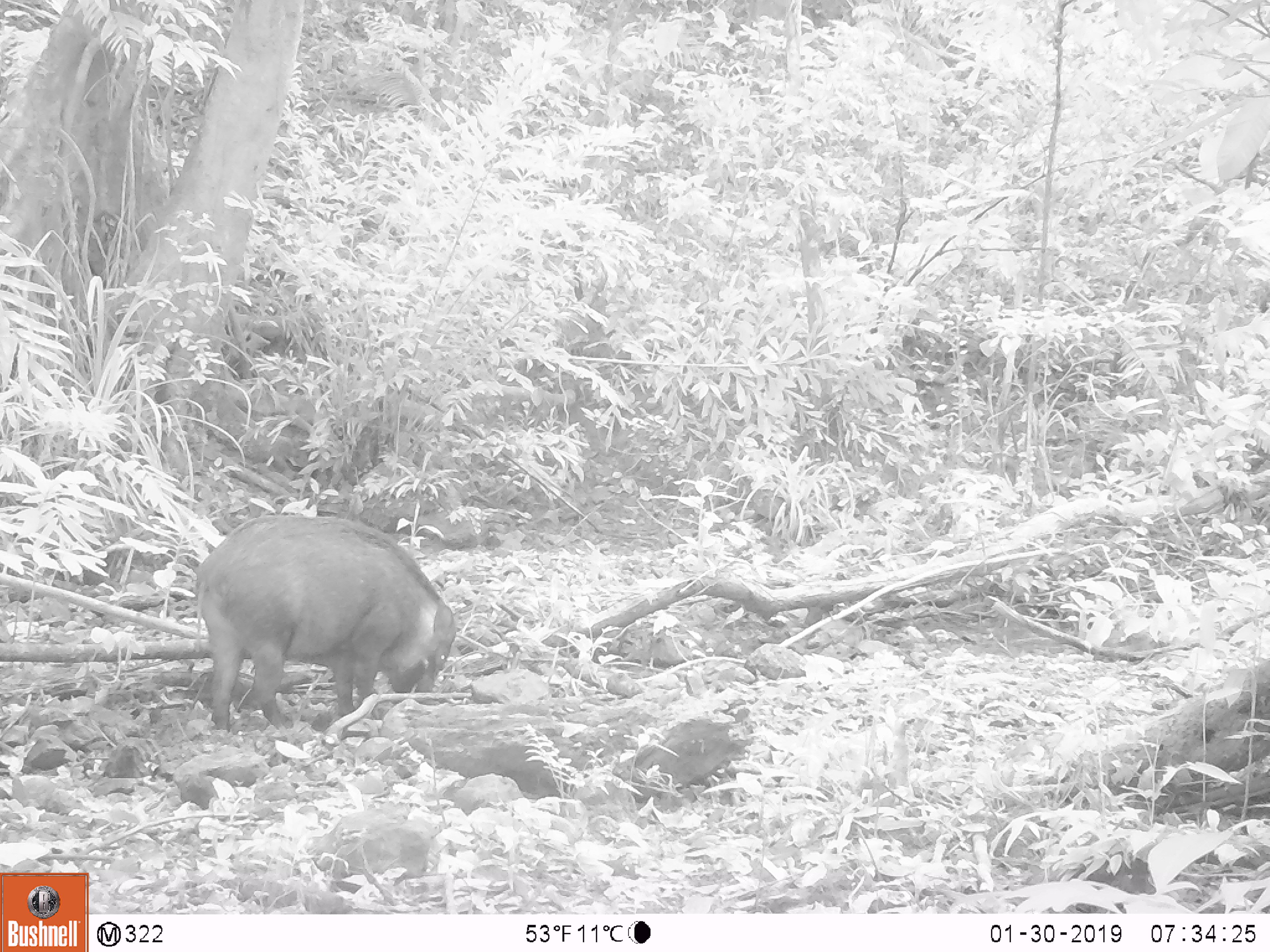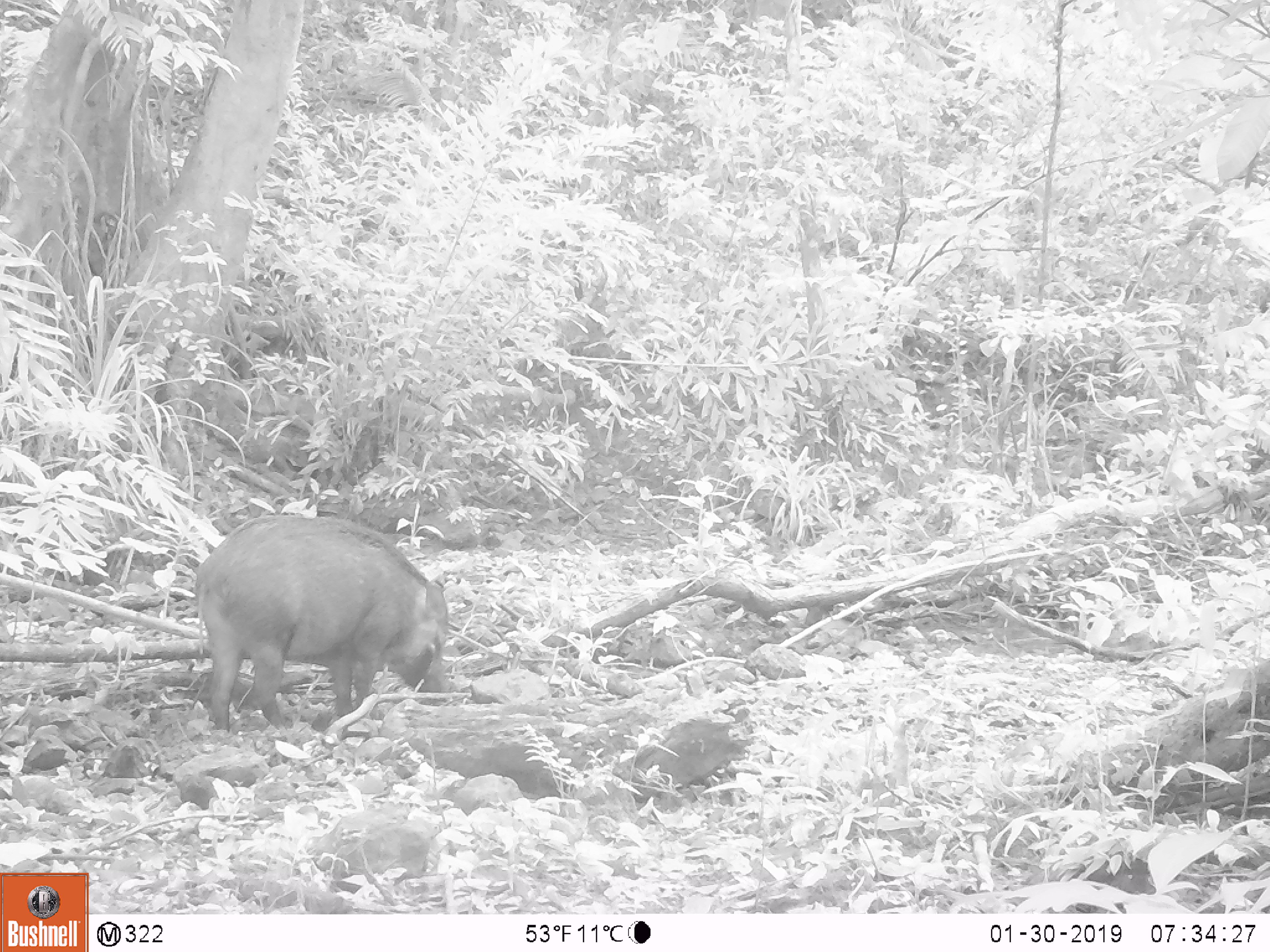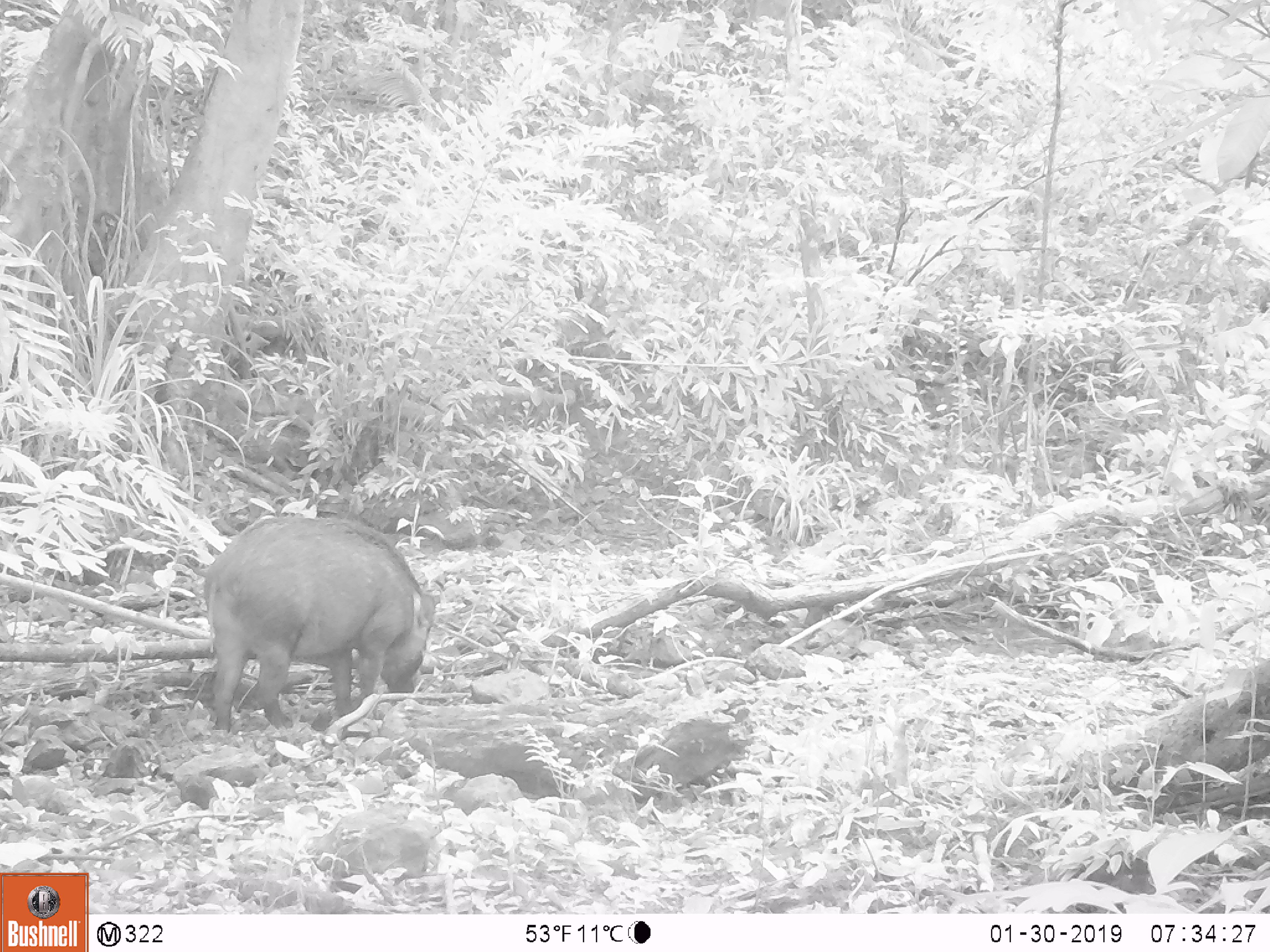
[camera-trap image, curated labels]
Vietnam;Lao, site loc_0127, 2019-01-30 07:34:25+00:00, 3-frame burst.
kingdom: Animalia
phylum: Chordata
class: Mammalia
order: Artiodactyla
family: Suidae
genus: Sus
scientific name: Sus scrofa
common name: eurasian wild pig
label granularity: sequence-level